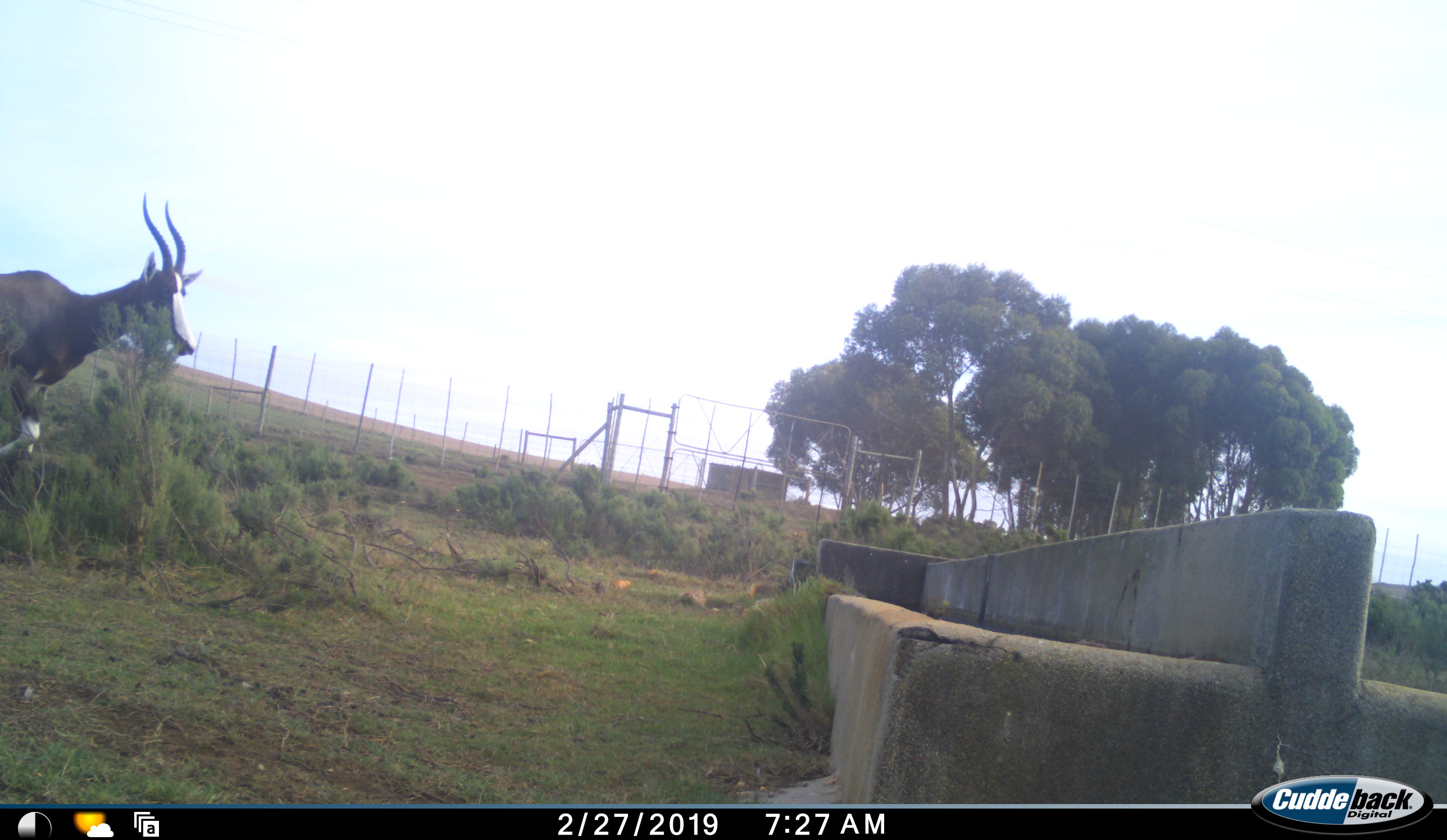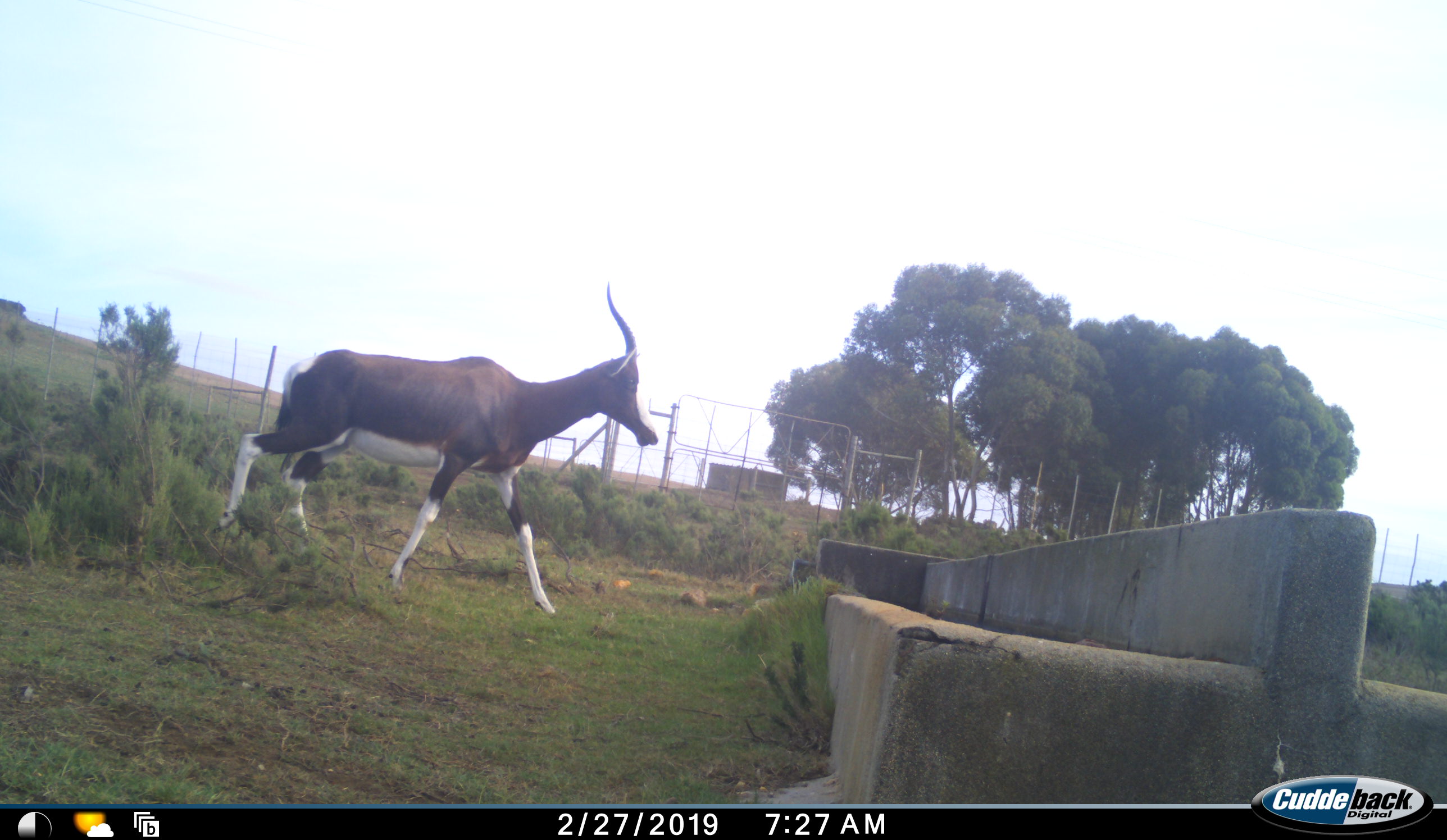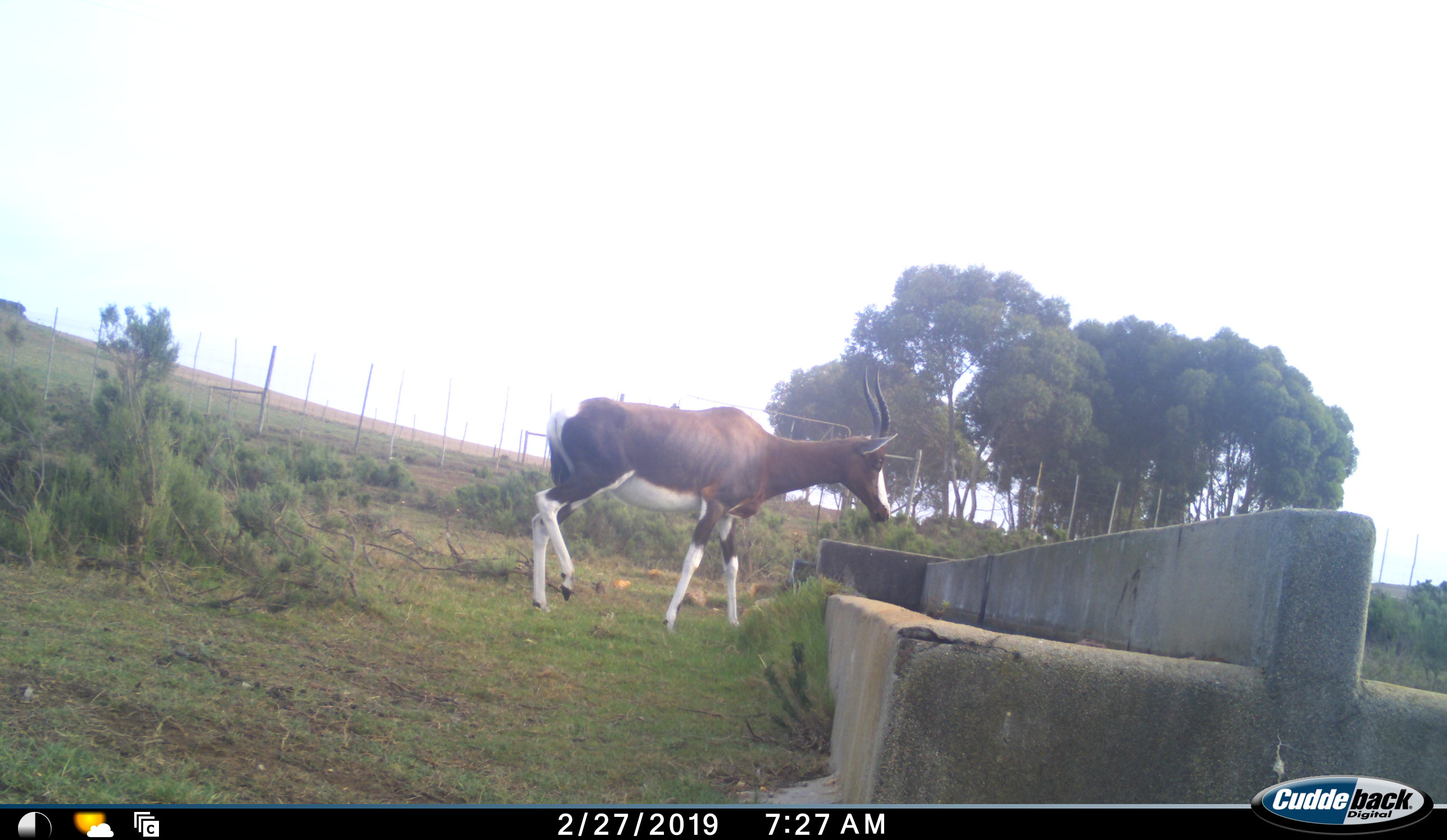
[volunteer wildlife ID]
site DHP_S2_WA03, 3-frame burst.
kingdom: Animalia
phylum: Chordata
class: Mammalia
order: Artiodactyla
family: Bovidae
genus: Damaliscus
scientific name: Damaliscus pygargus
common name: bontebok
Bontebok (Damaliscus pygargus), count 1. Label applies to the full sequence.